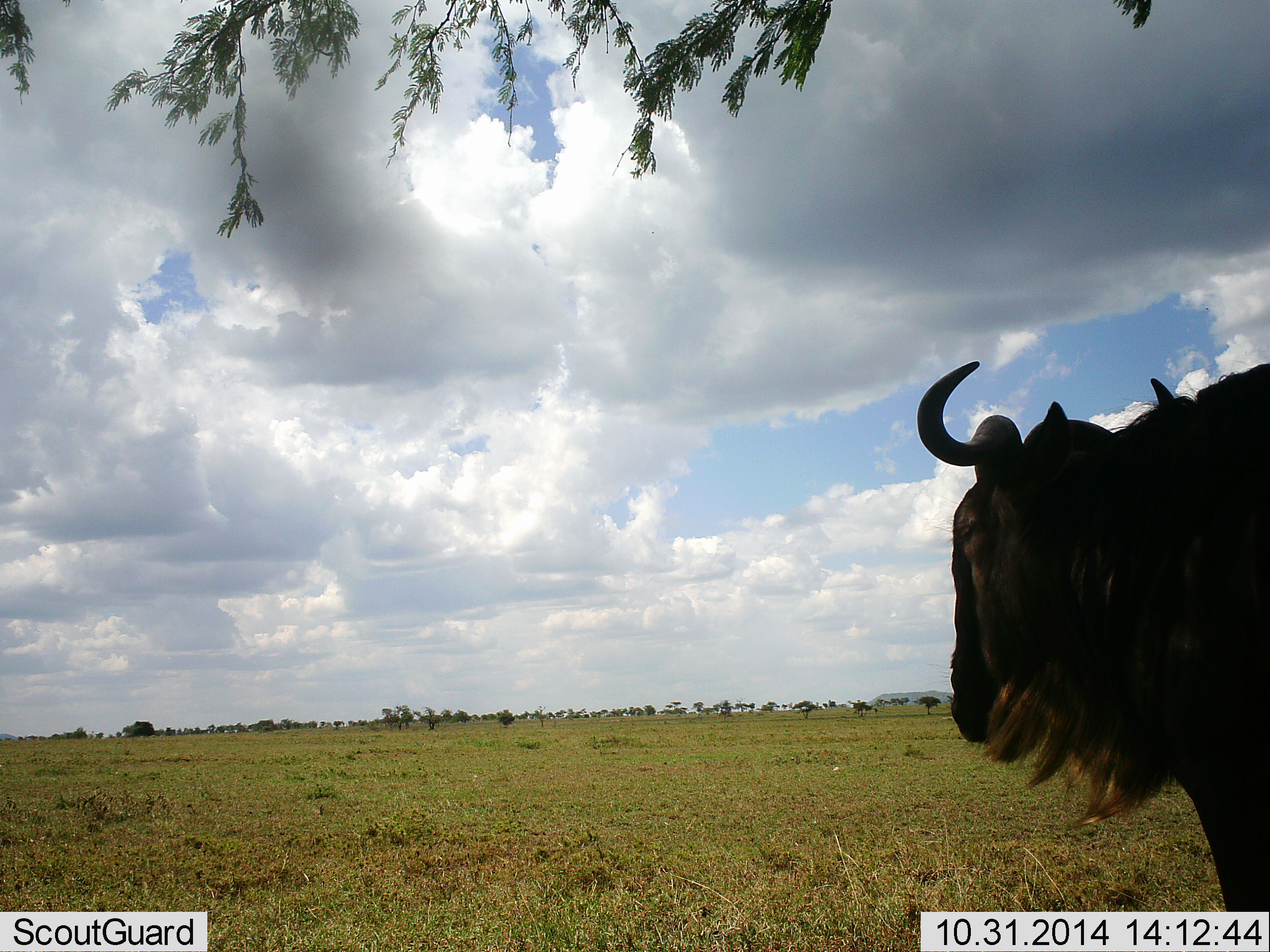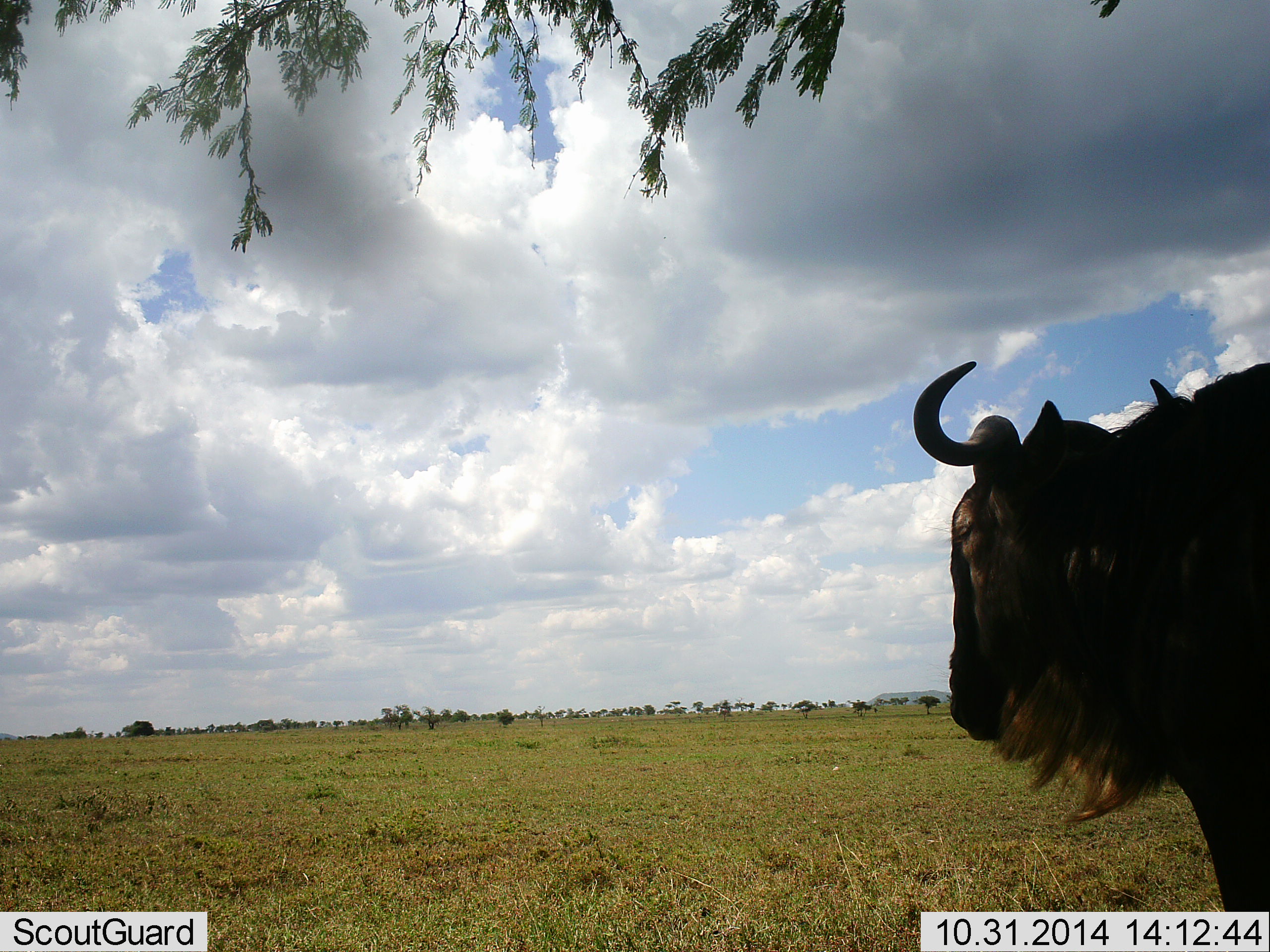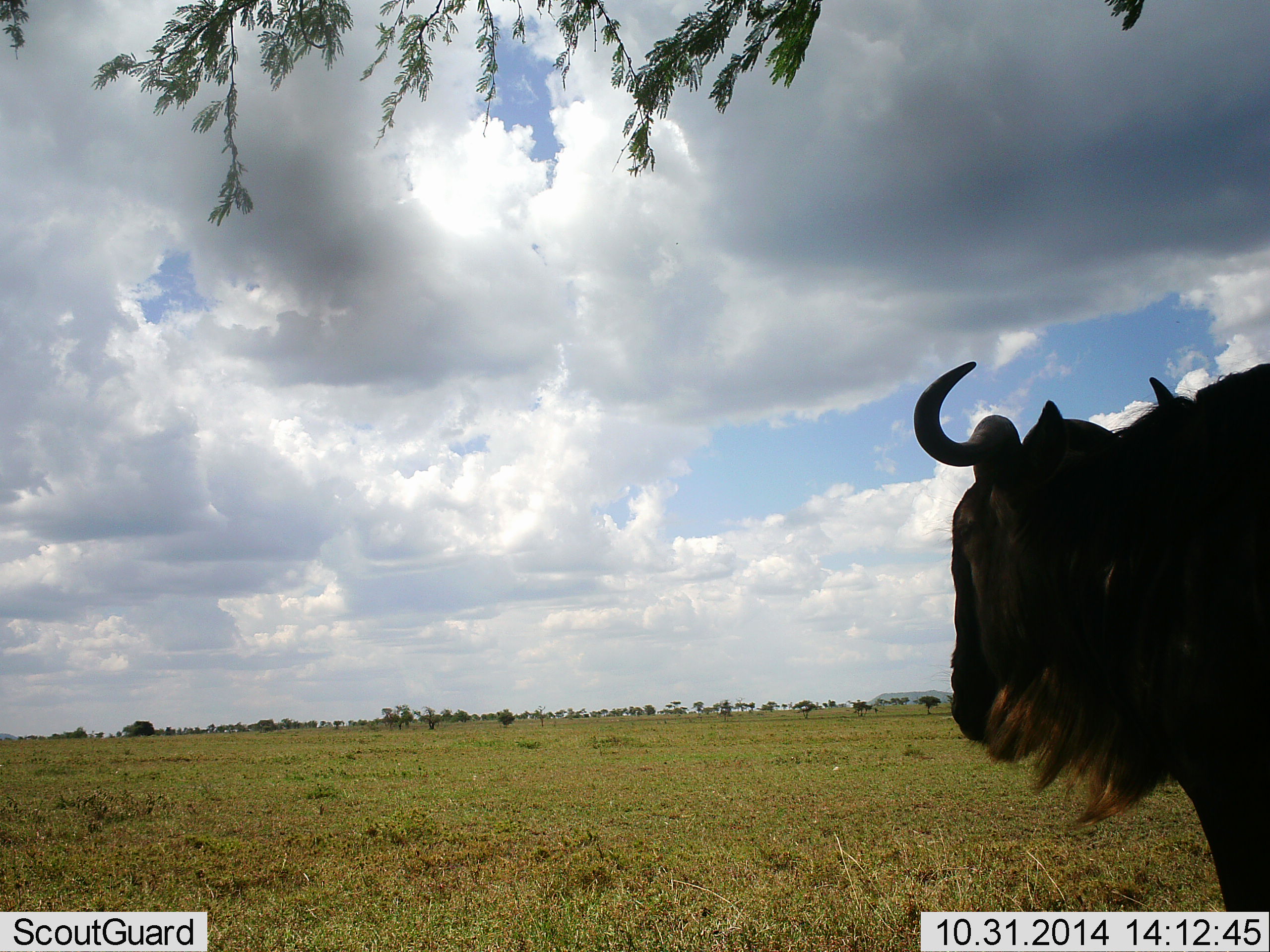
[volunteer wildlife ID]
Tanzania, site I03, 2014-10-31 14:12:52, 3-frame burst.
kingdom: Animalia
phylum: Chordata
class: Mammalia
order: Artiodactyla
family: Bovidae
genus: Connochaetes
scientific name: Connochaetes taurinus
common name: blue wildebeest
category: wildebeest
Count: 1.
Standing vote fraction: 100%.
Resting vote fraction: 0%.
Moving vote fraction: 0%.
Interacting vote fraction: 0%.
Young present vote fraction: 0%.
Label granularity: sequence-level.